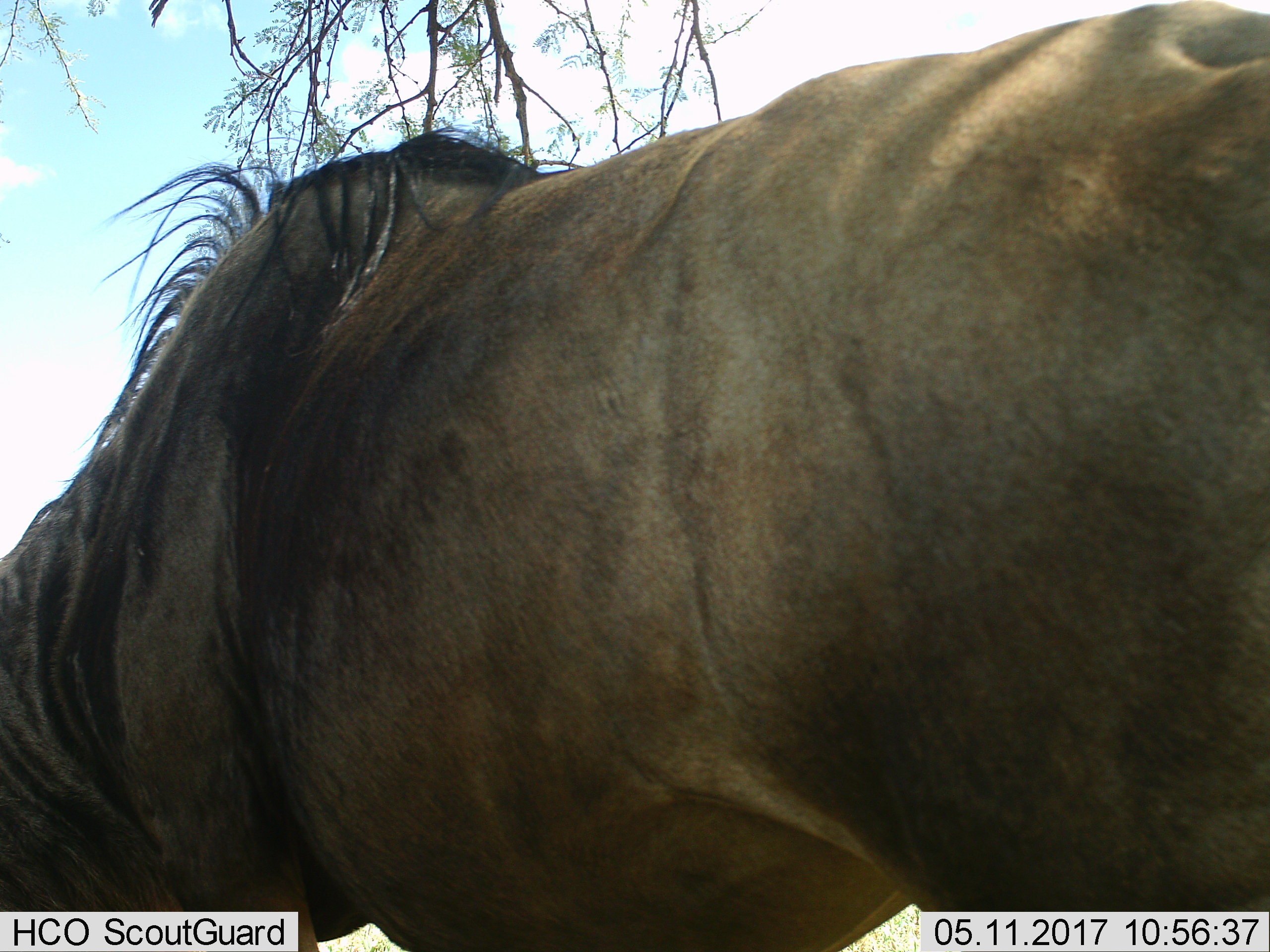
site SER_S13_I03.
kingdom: Animalia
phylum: Chordata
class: Mammalia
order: Artiodactyla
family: Bovidae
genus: Connochaetes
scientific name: Connochaetes taurinus taurinus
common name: blue wildebeest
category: wildebeestblue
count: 1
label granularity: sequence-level